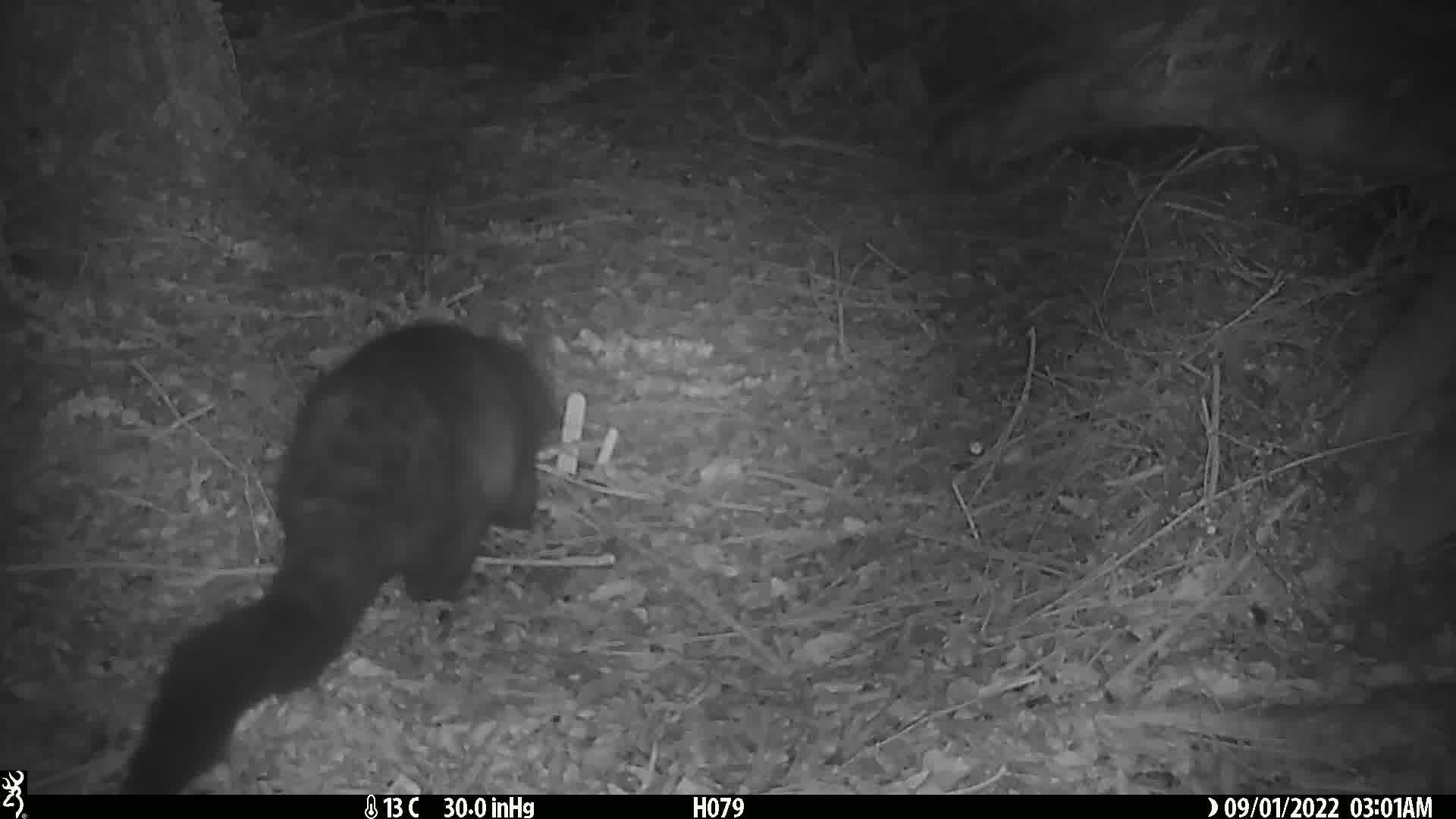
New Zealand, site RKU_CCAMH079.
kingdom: Animalia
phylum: Chordata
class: Mammalia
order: Diprotodontia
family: Phalangeridae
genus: Trichosurus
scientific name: Trichosurus vulpecula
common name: common brushtail possum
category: possum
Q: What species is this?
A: Possum (common brushtail possum) (Trichosurus vulpecula).